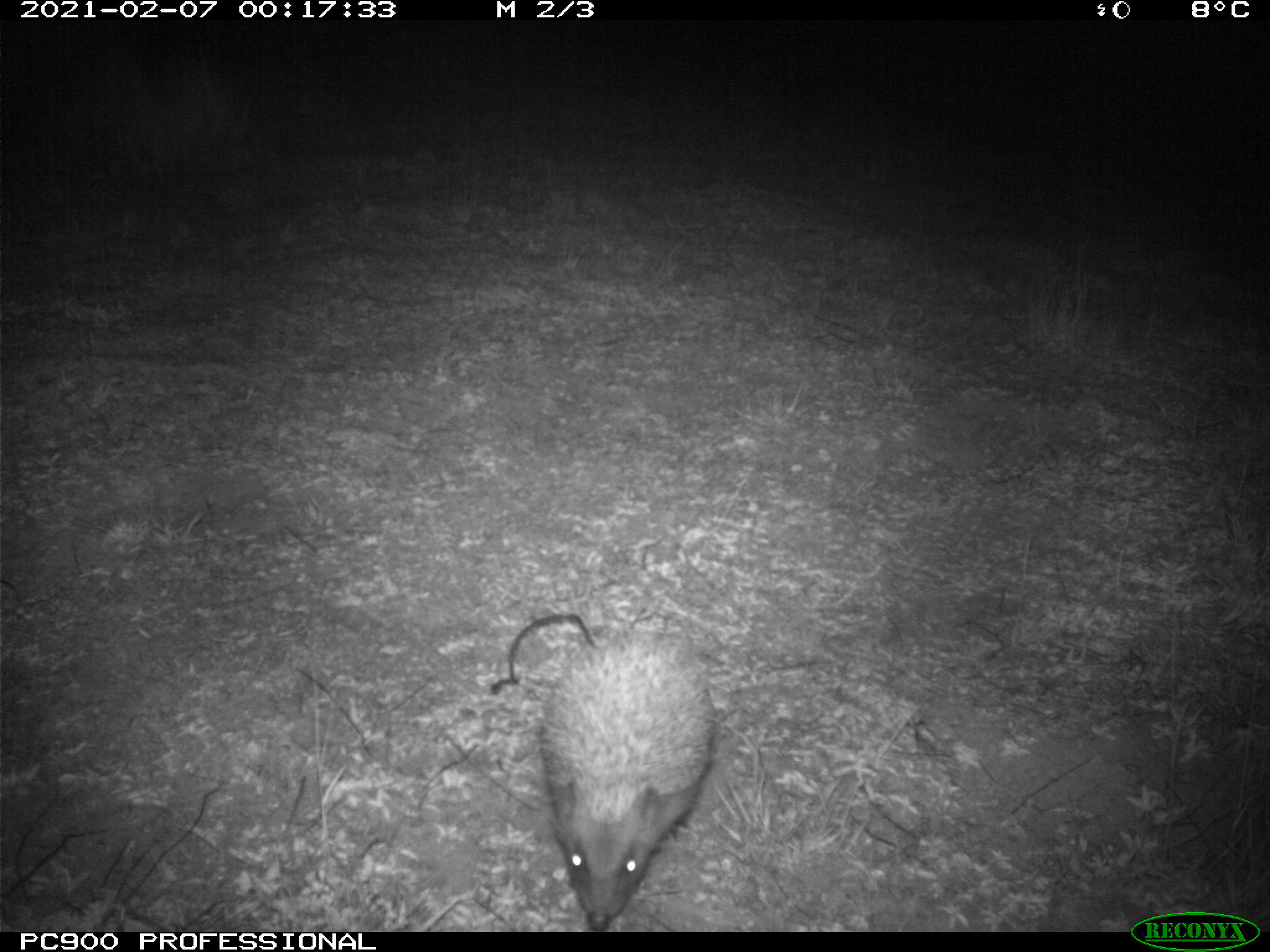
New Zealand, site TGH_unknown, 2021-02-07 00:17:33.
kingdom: Animalia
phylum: Chordata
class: Mammalia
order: Eulipotyphla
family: Erinaceidae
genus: Erinaceus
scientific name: Erinaceus europaeus europaeus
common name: european hedgehog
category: hedgehog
Hedgehog (european hedgehog) (Erinaceus europaeus europaeus).